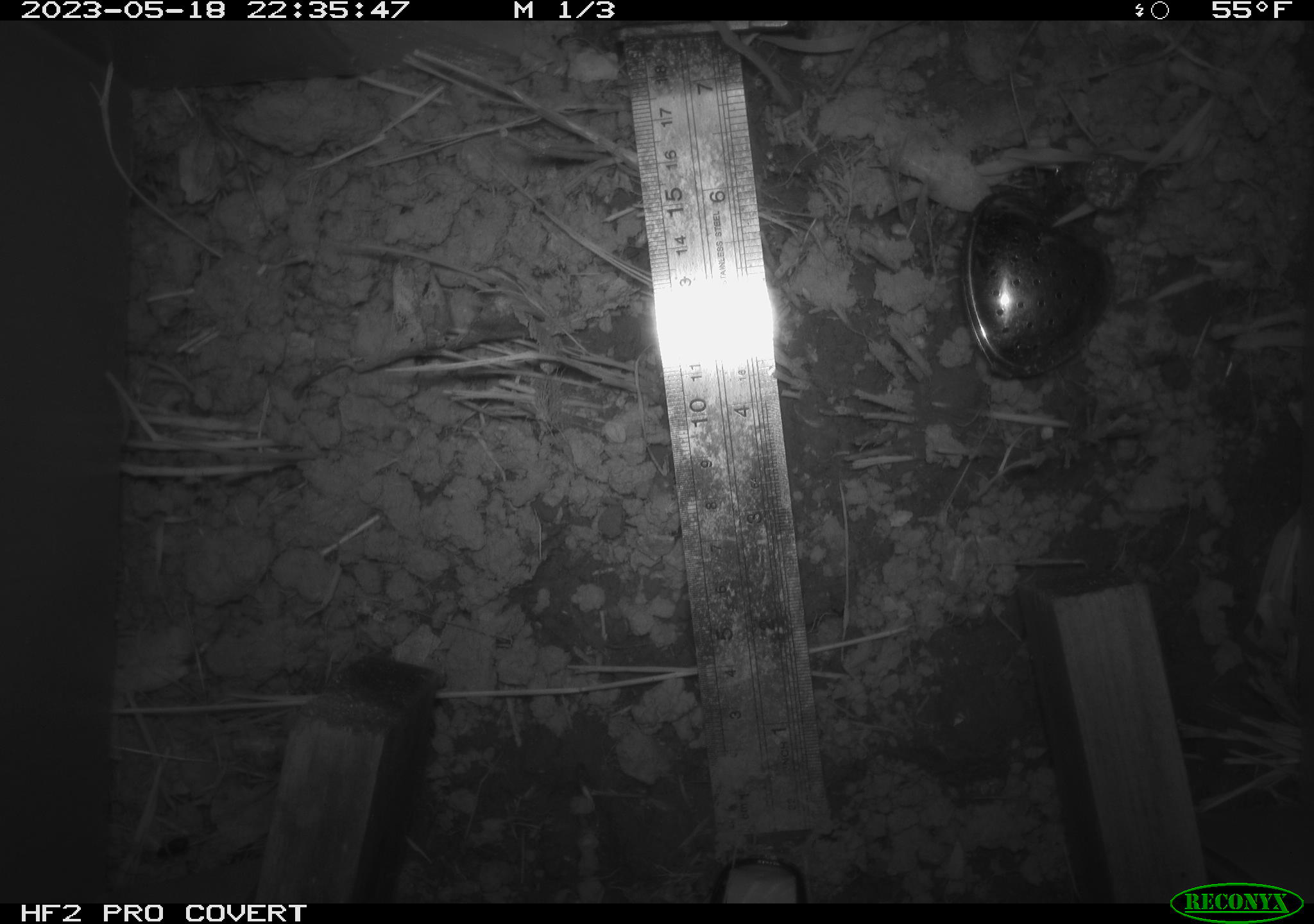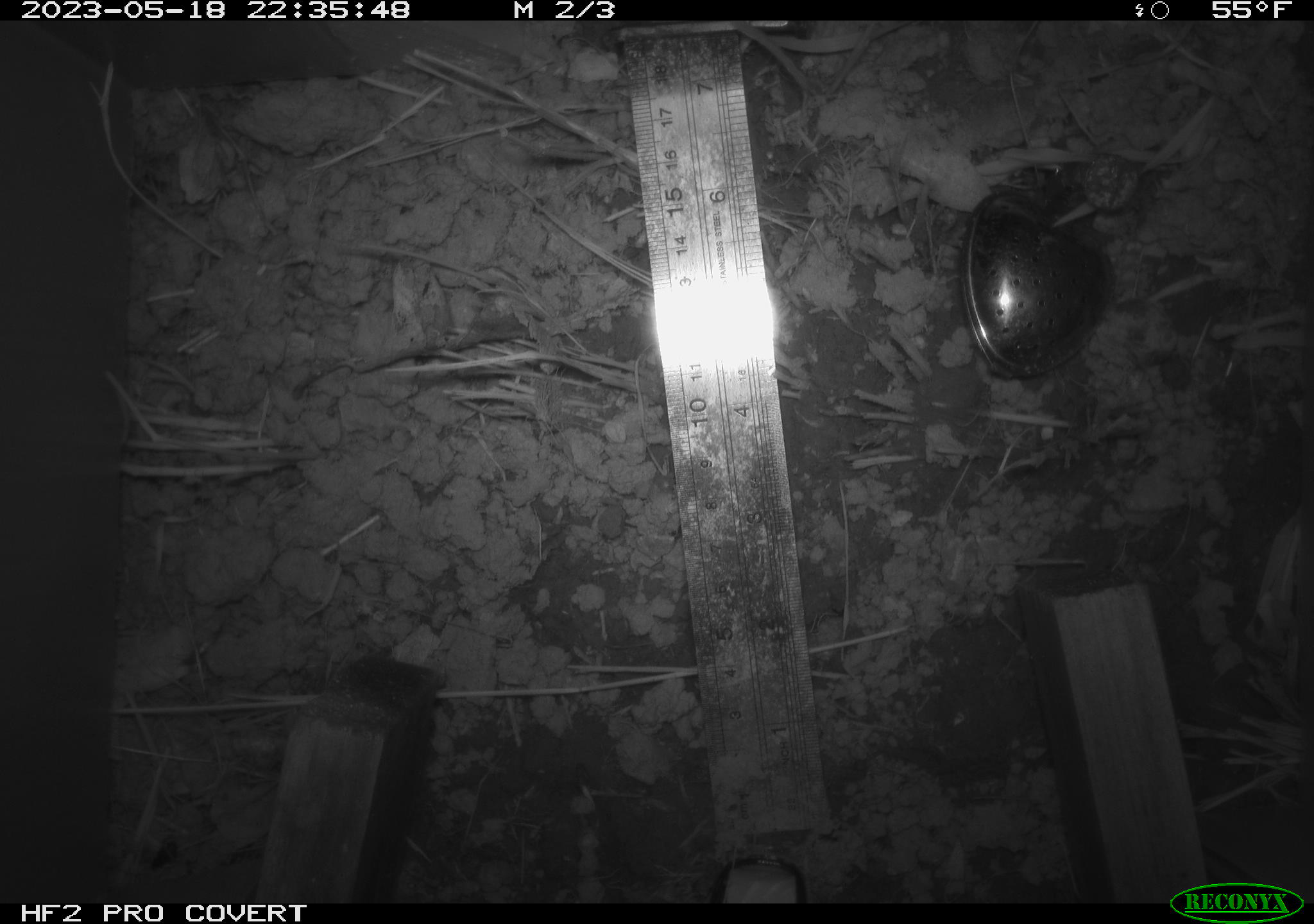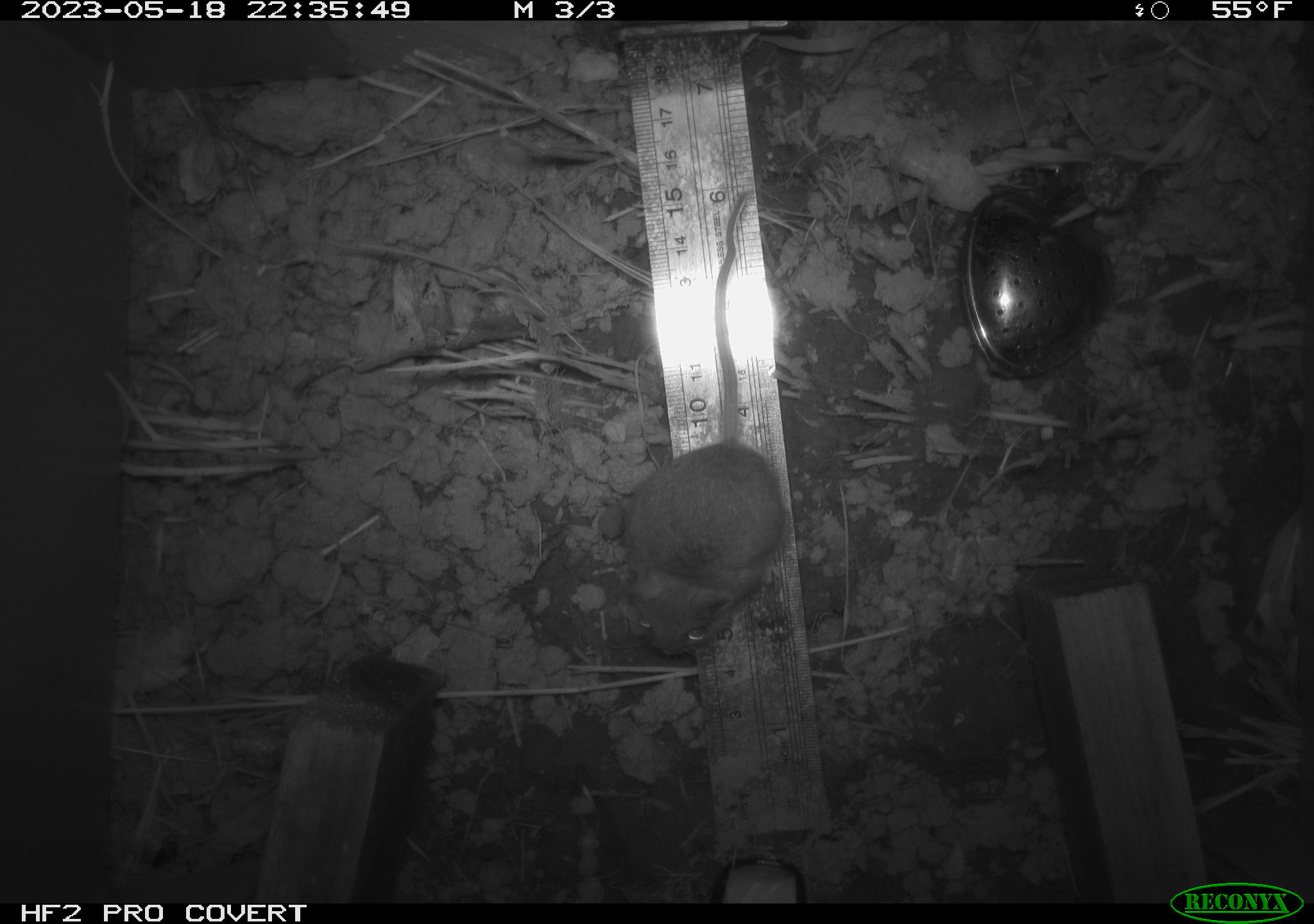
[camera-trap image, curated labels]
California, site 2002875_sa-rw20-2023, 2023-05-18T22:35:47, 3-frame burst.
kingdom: Animalia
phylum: Chordata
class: Mammalia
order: Rodentia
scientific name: Rodentia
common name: mouse species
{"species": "mouse species (Rodentia)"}